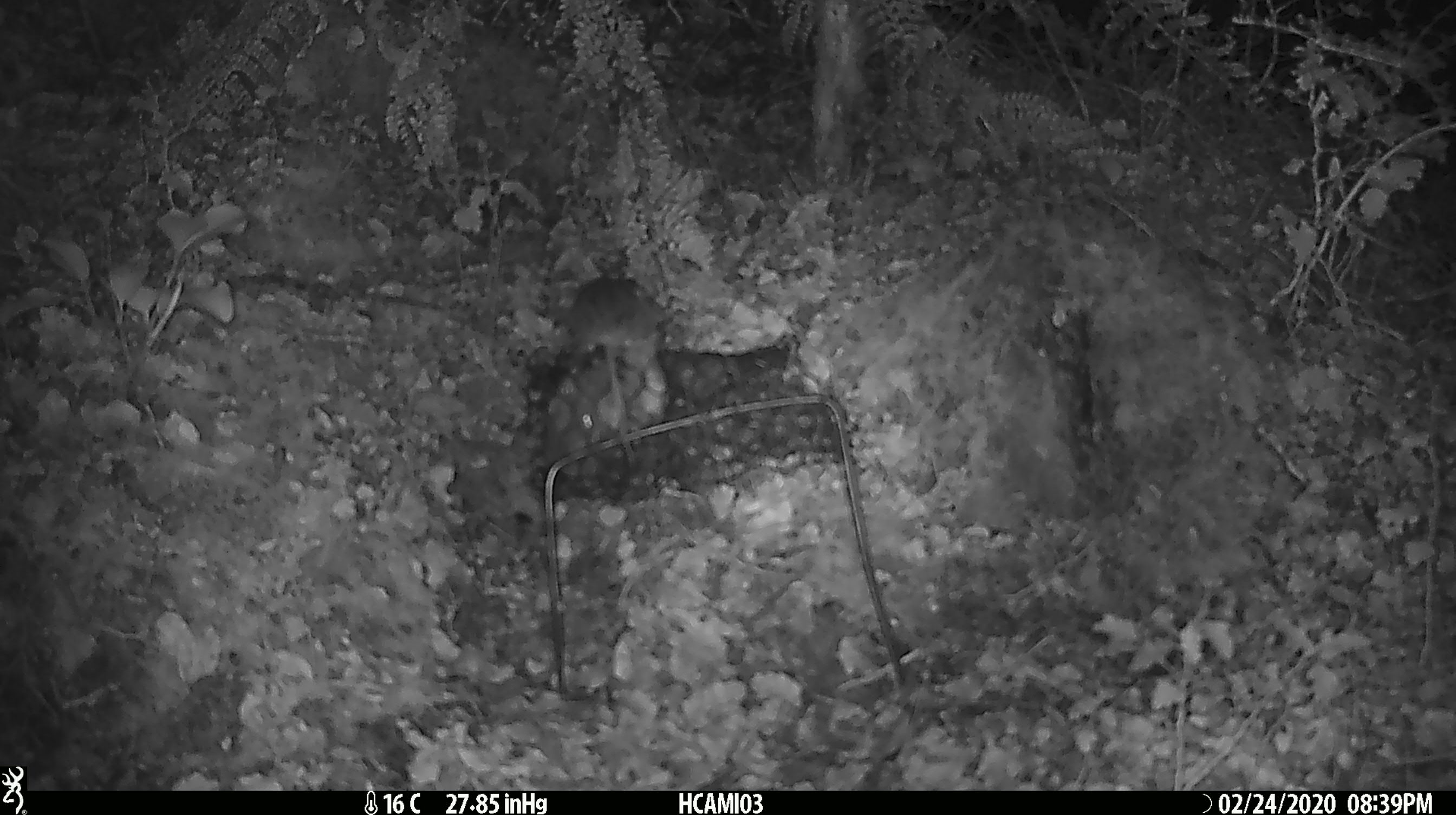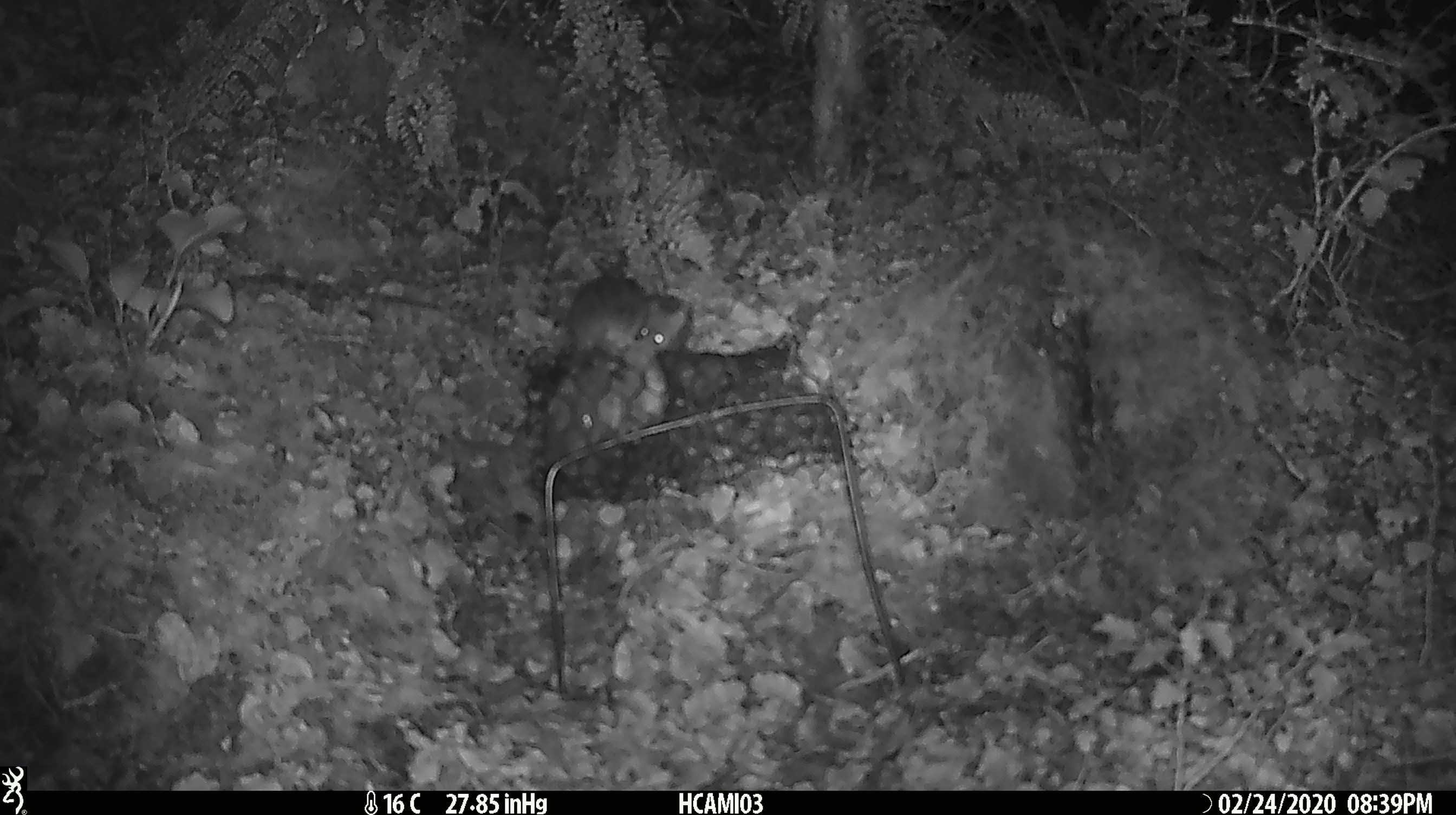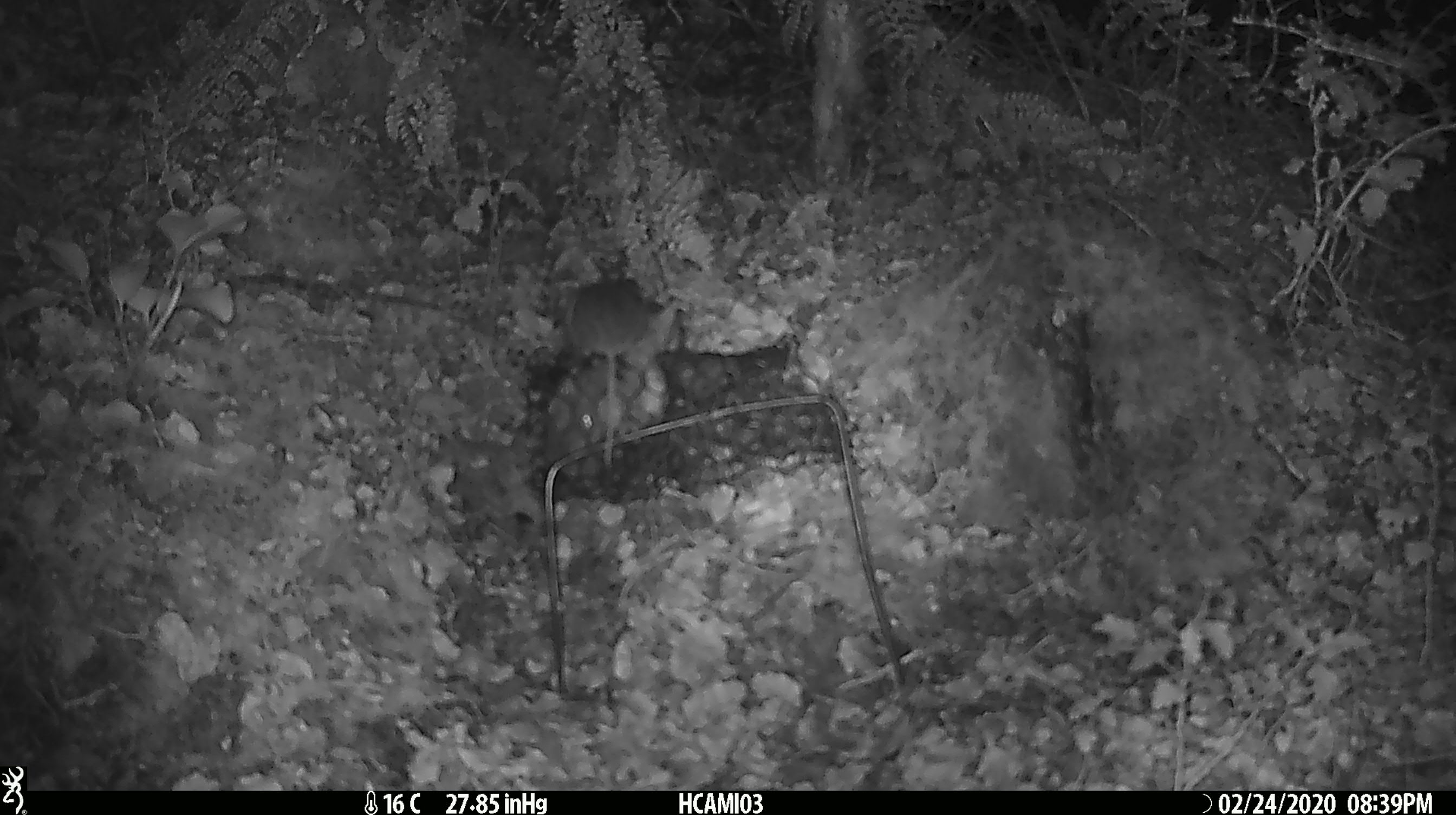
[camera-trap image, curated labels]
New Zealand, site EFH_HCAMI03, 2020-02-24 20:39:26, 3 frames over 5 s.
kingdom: Animalia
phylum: Chordata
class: Mammalia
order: Rodentia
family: Muridae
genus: Mus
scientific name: Mus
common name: mouse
Mouse (Mus).